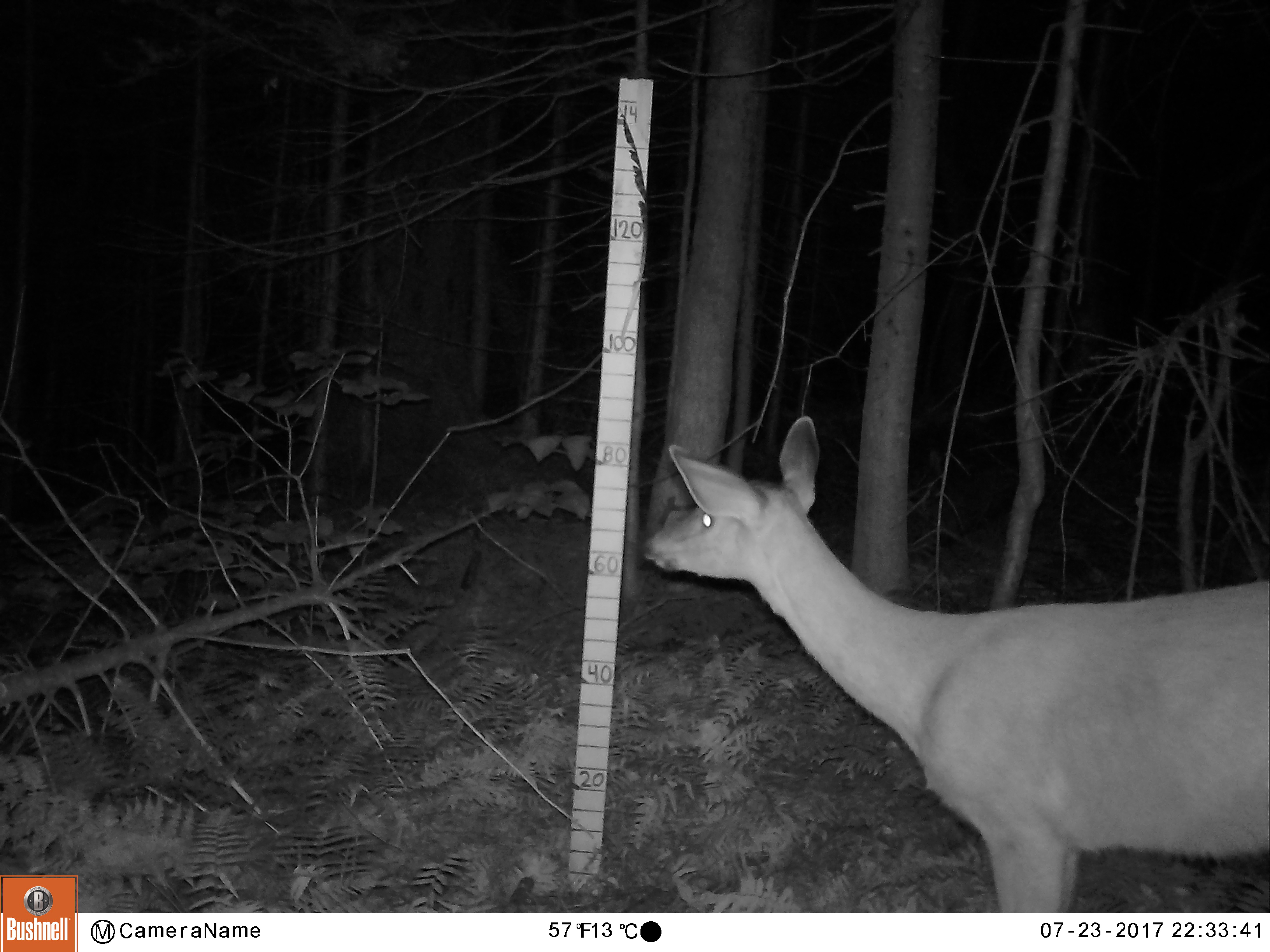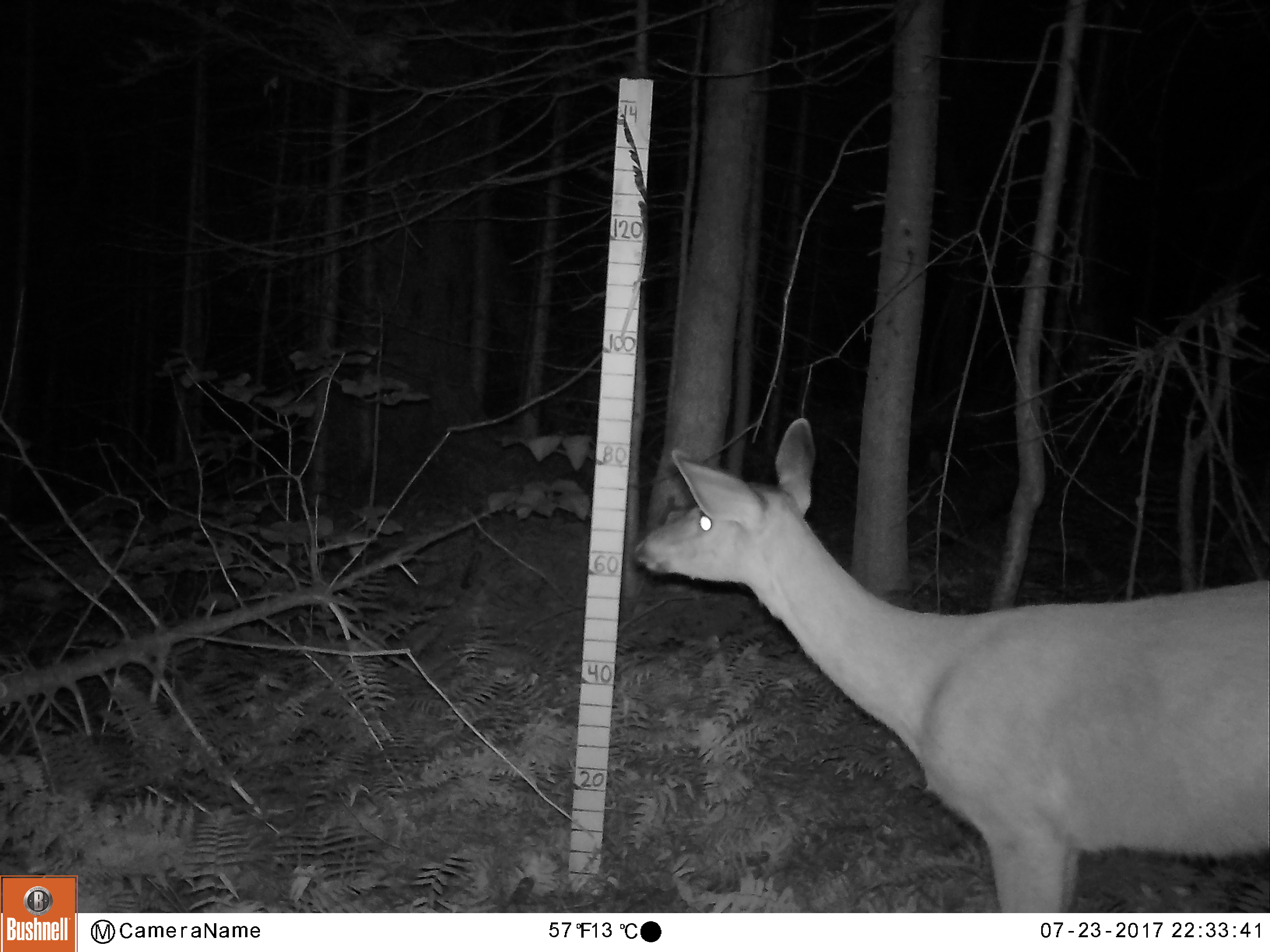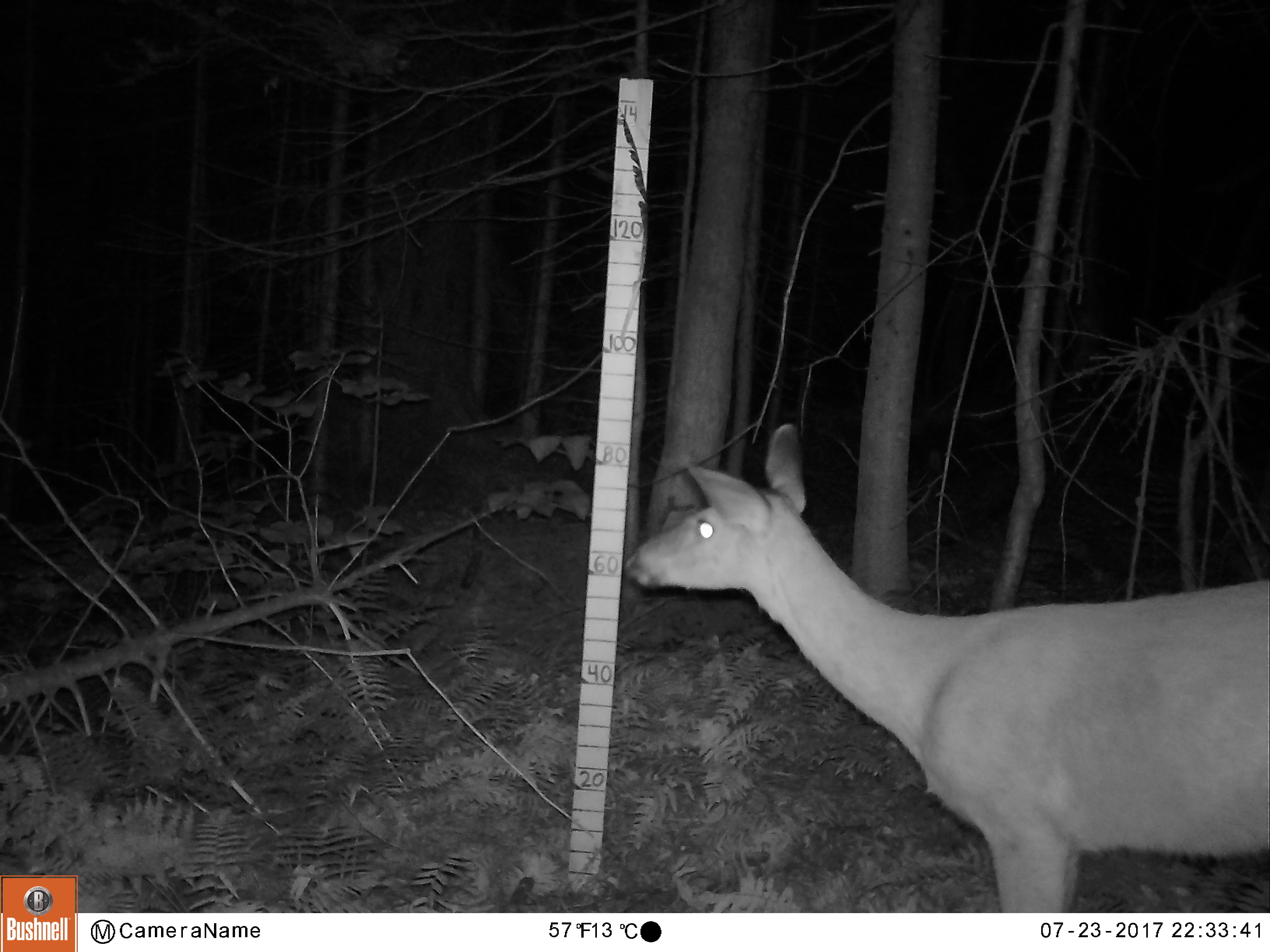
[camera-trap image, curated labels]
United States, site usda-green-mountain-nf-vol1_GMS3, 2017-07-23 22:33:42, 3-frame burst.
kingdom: Animalia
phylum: Chordata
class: Mammalia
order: Artiodactyla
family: Cervidae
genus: Odocoileus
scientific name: Odocoileus virginianus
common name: white-tailed deer